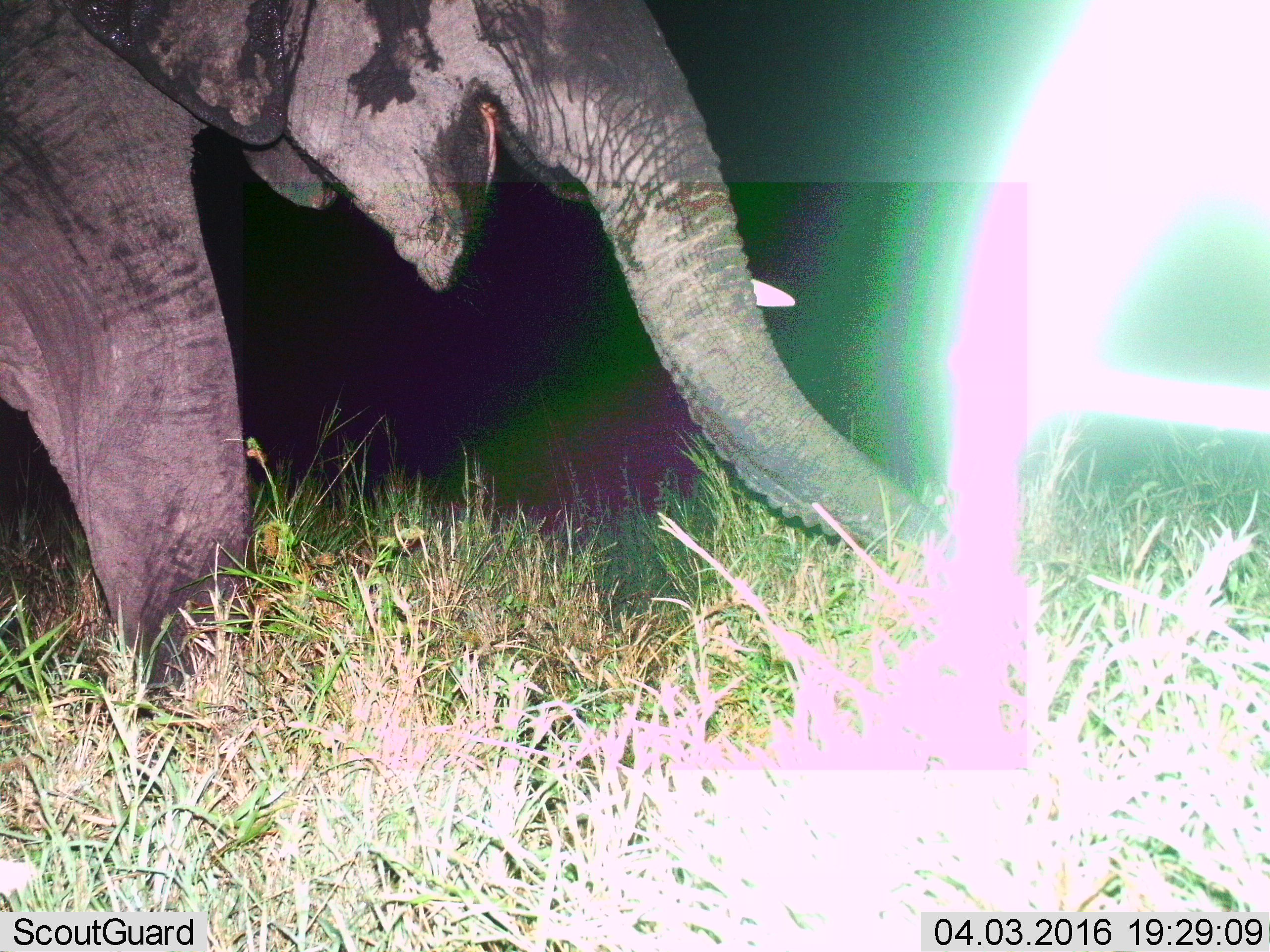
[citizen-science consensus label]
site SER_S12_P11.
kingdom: Animalia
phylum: Chordata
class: Mammalia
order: Proboscidea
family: Elephantidae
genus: Loxodonta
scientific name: Loxodonta africana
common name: african bush elephant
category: elephant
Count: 1.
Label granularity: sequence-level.